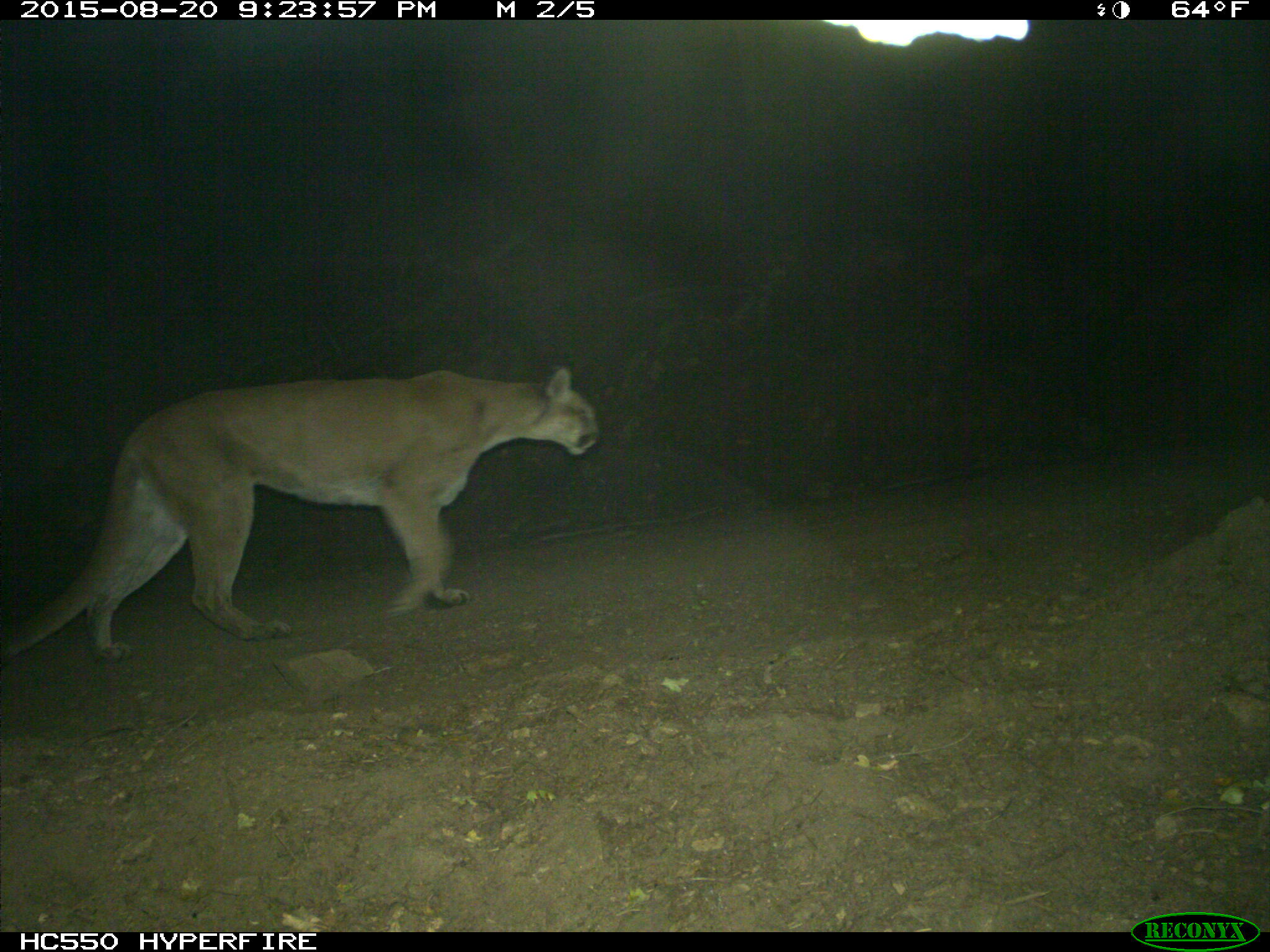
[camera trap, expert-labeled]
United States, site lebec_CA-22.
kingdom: Animalia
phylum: Chordata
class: Mammalia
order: Carnivora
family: Felidae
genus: Puma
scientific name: Puma concolor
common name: mountain lion